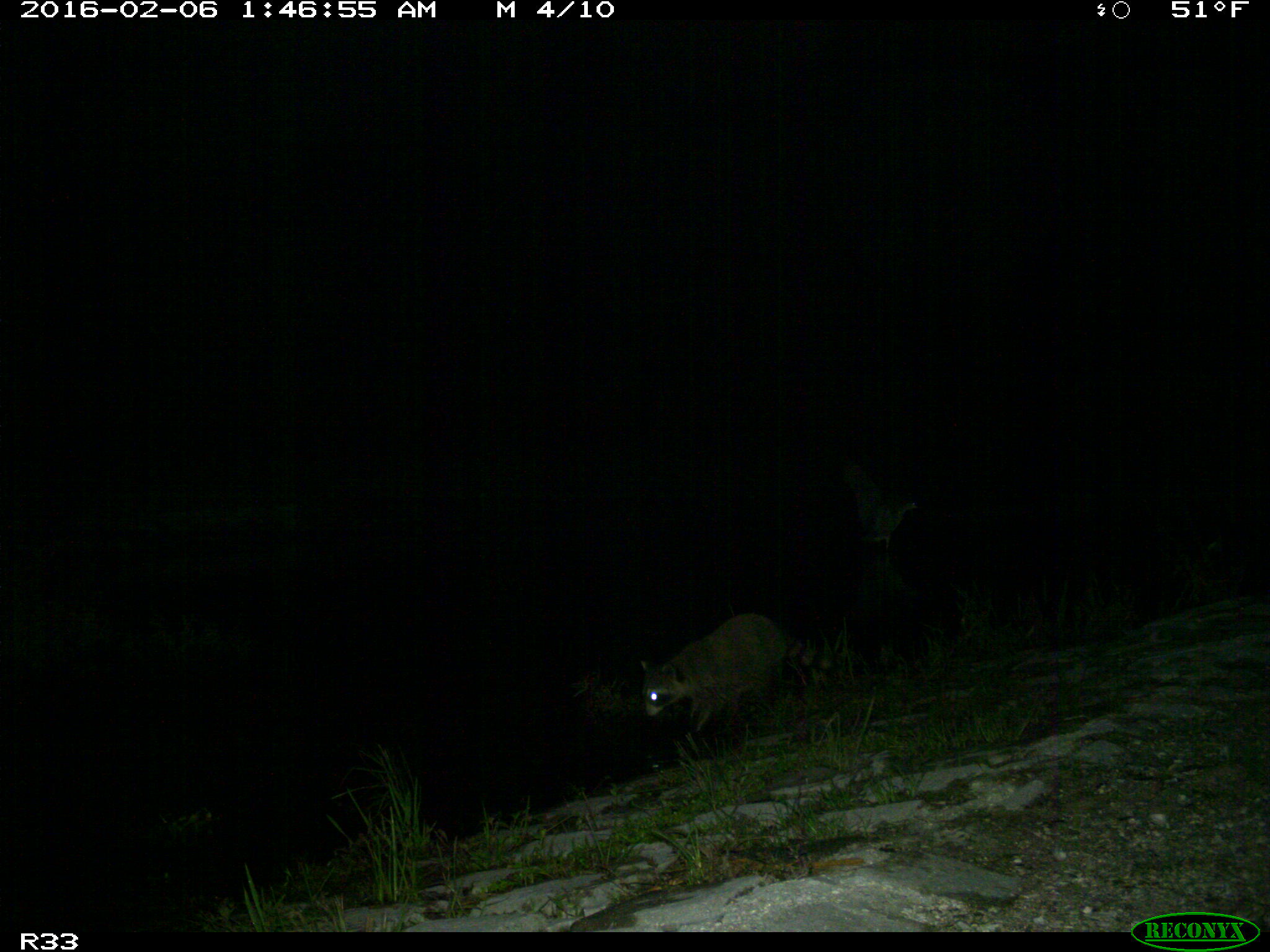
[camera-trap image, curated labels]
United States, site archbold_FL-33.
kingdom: Animalia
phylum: Chordata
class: Mammalia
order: Carnivora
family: Procyonidae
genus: Procyon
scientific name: Procyon lotor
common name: common raccoon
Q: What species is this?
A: Procyon lotor (common raccoon).